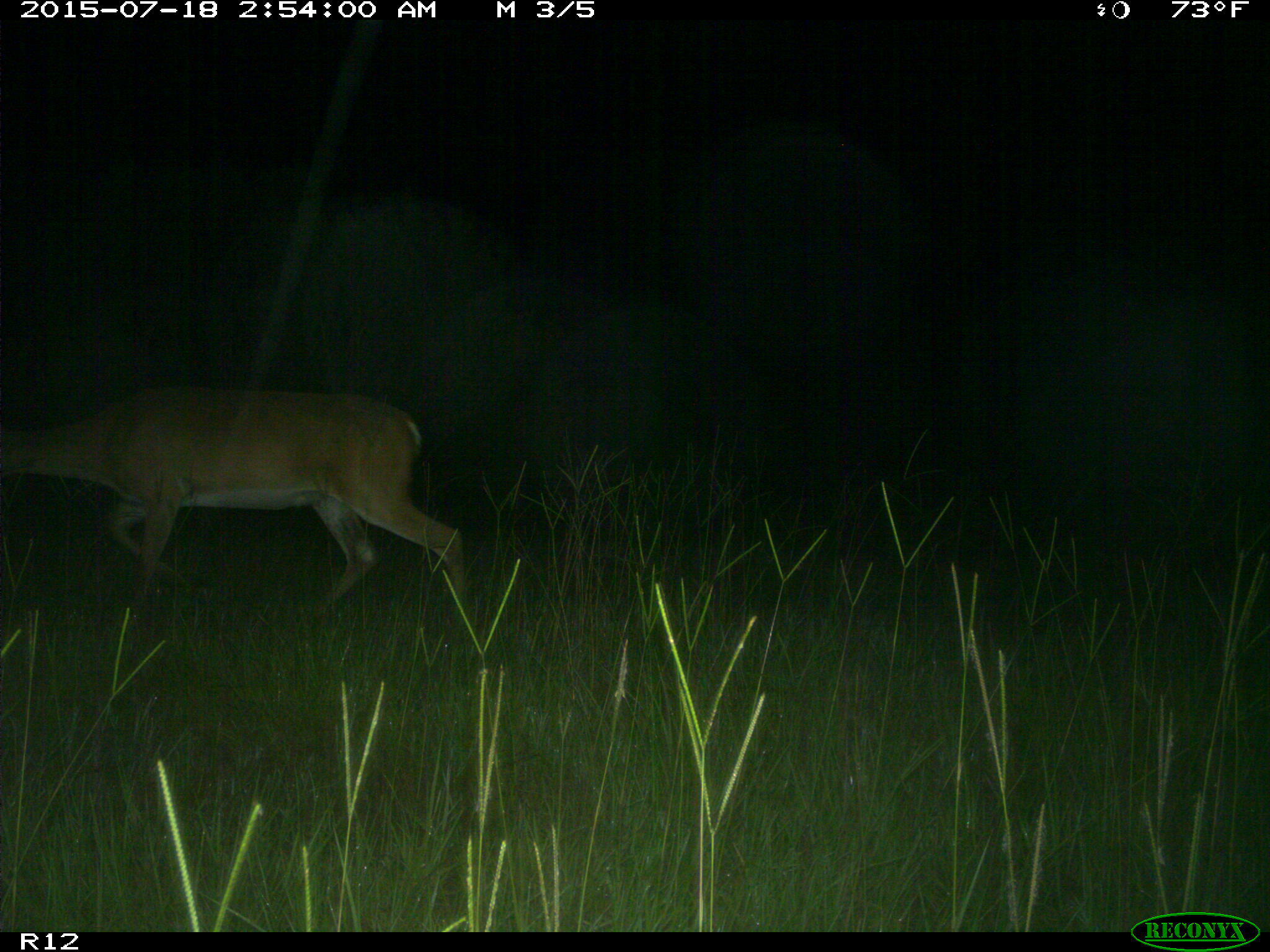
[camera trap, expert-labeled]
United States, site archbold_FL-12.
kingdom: Animalia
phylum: Chordata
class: Mammalia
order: Artiodactyla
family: Cervidae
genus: Odocoileus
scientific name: Odocoileus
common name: deer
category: unidentified deer